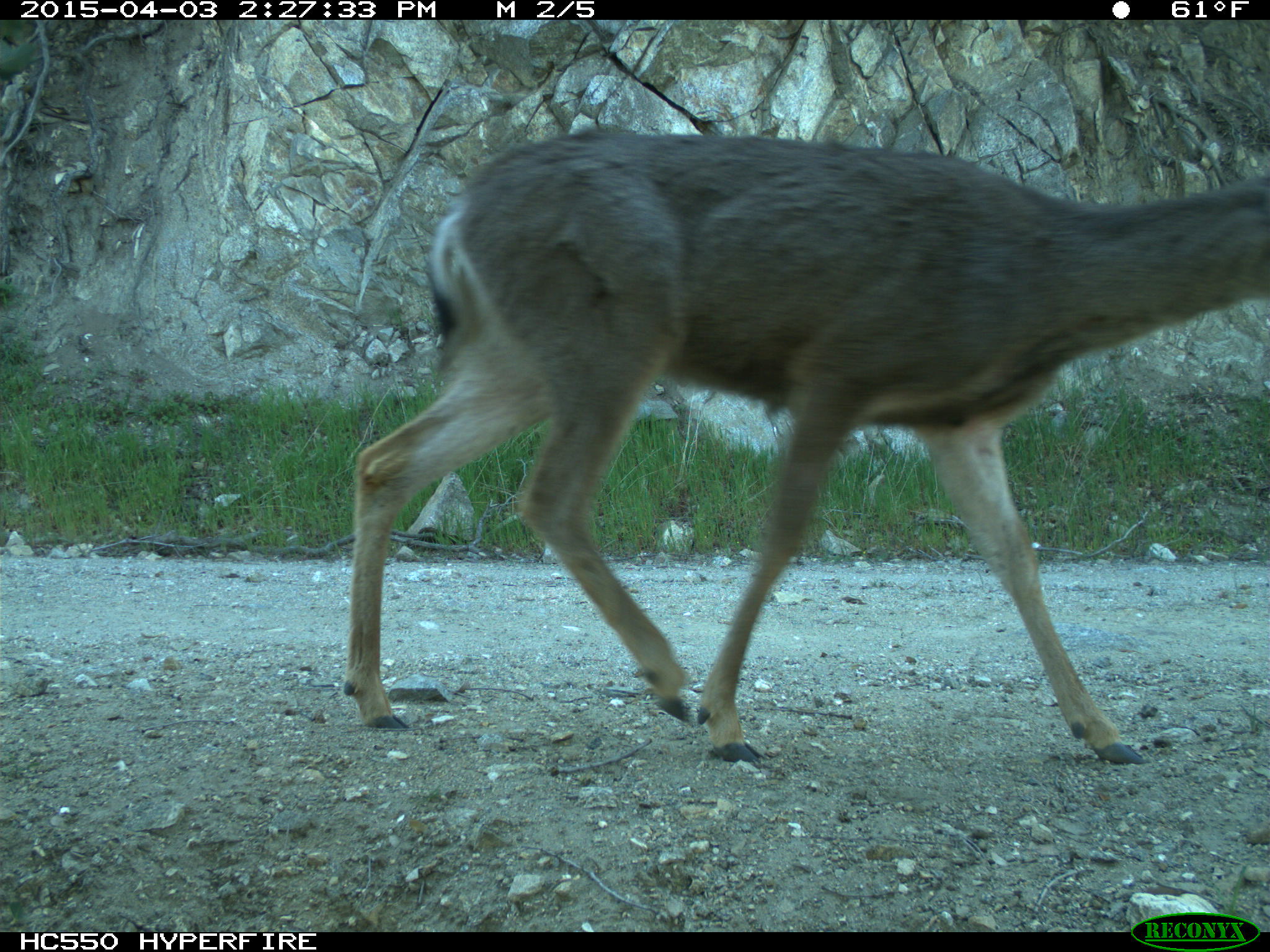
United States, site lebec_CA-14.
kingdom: Animalia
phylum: Chordata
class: Mammalia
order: Artiodactyla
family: Cervidae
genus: Odocoileus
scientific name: Odocoileus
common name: deer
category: unidentified deer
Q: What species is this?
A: Unidentified deer (deer) (Odocoileus).